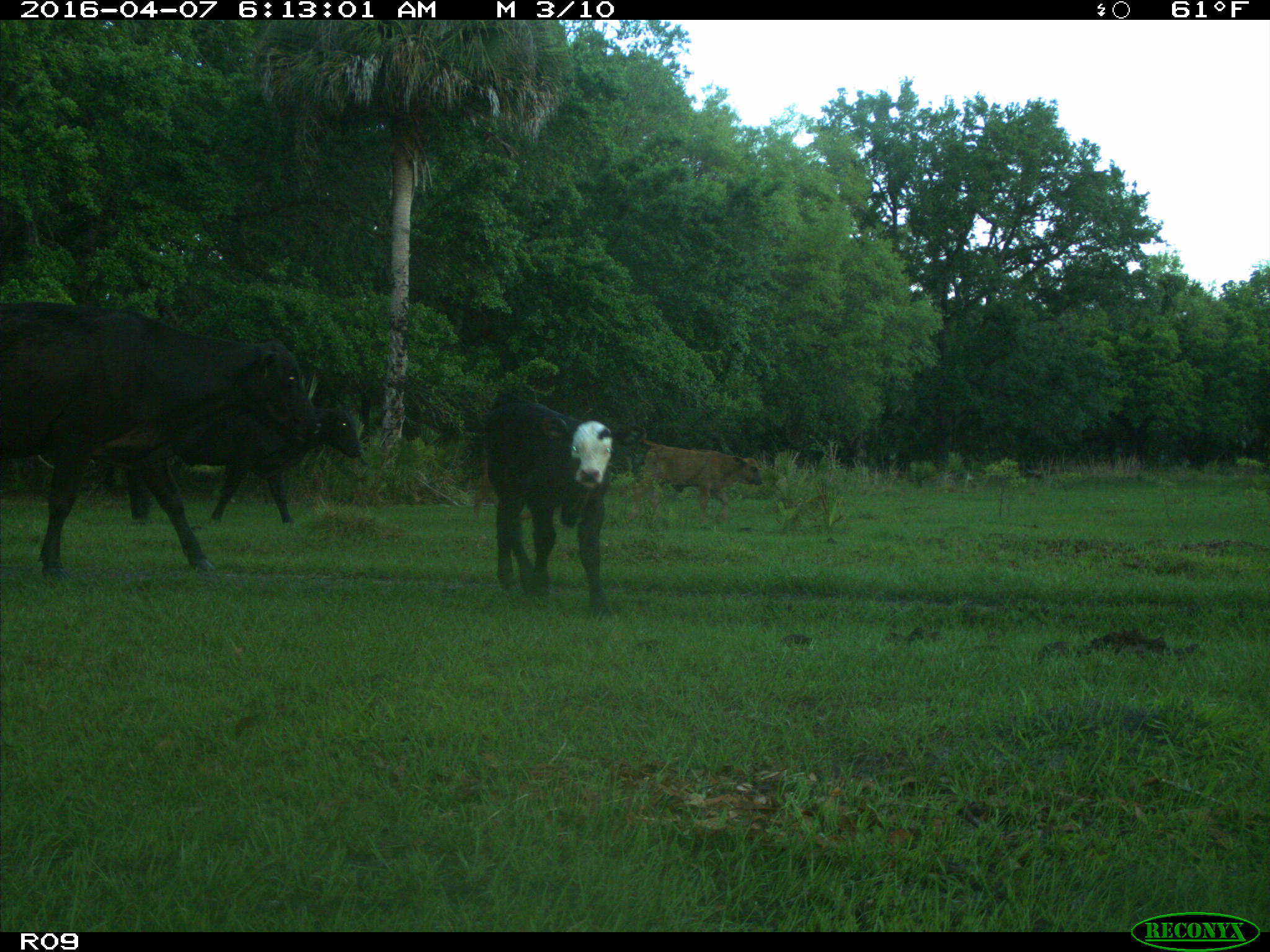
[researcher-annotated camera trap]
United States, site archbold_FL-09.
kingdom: Animalia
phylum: Chordata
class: Mammalia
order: Artiodactyla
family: Bovidae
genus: Bos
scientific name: Bos taurus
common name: domestic cow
Bos taurus (domestic cow).